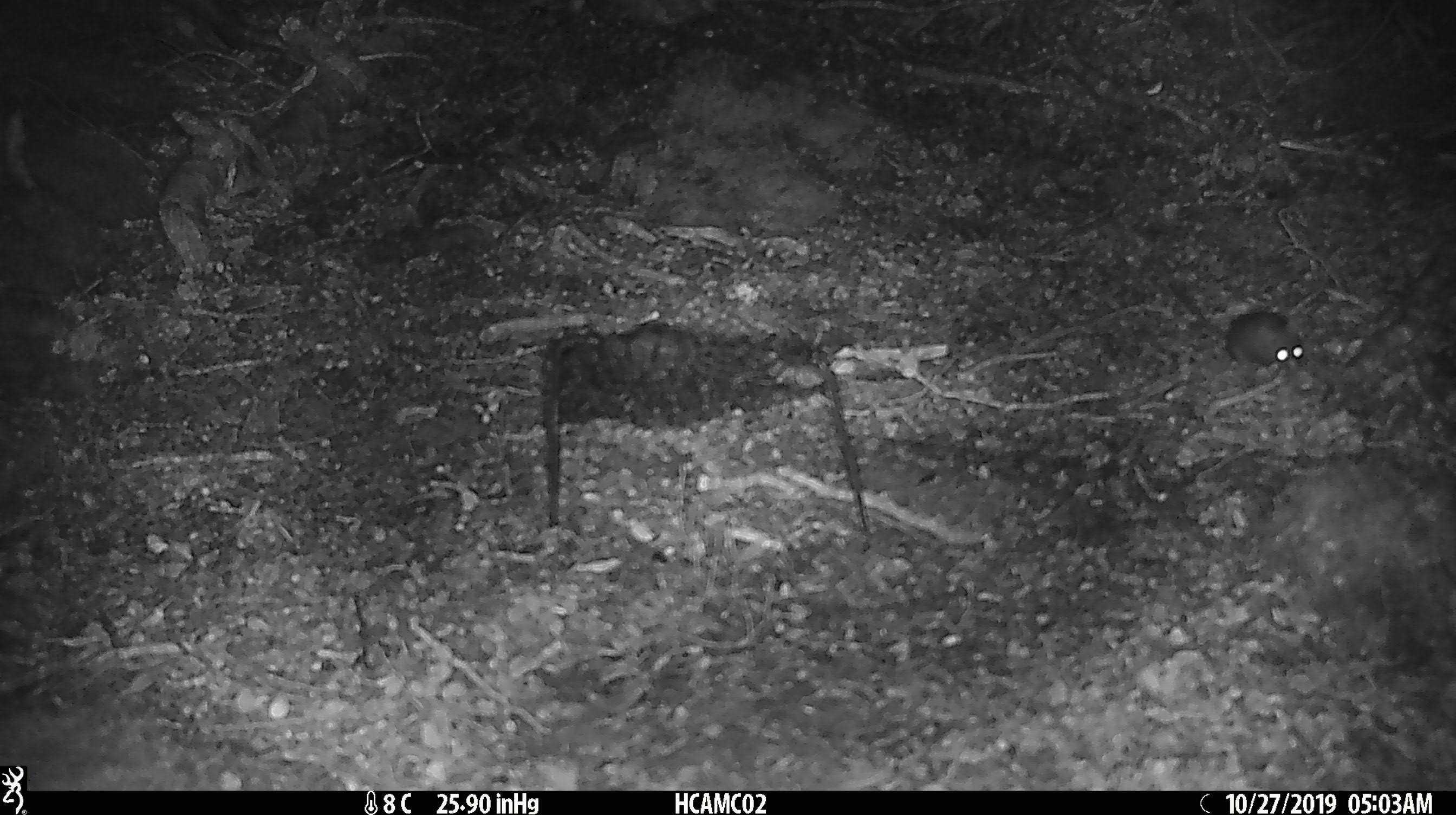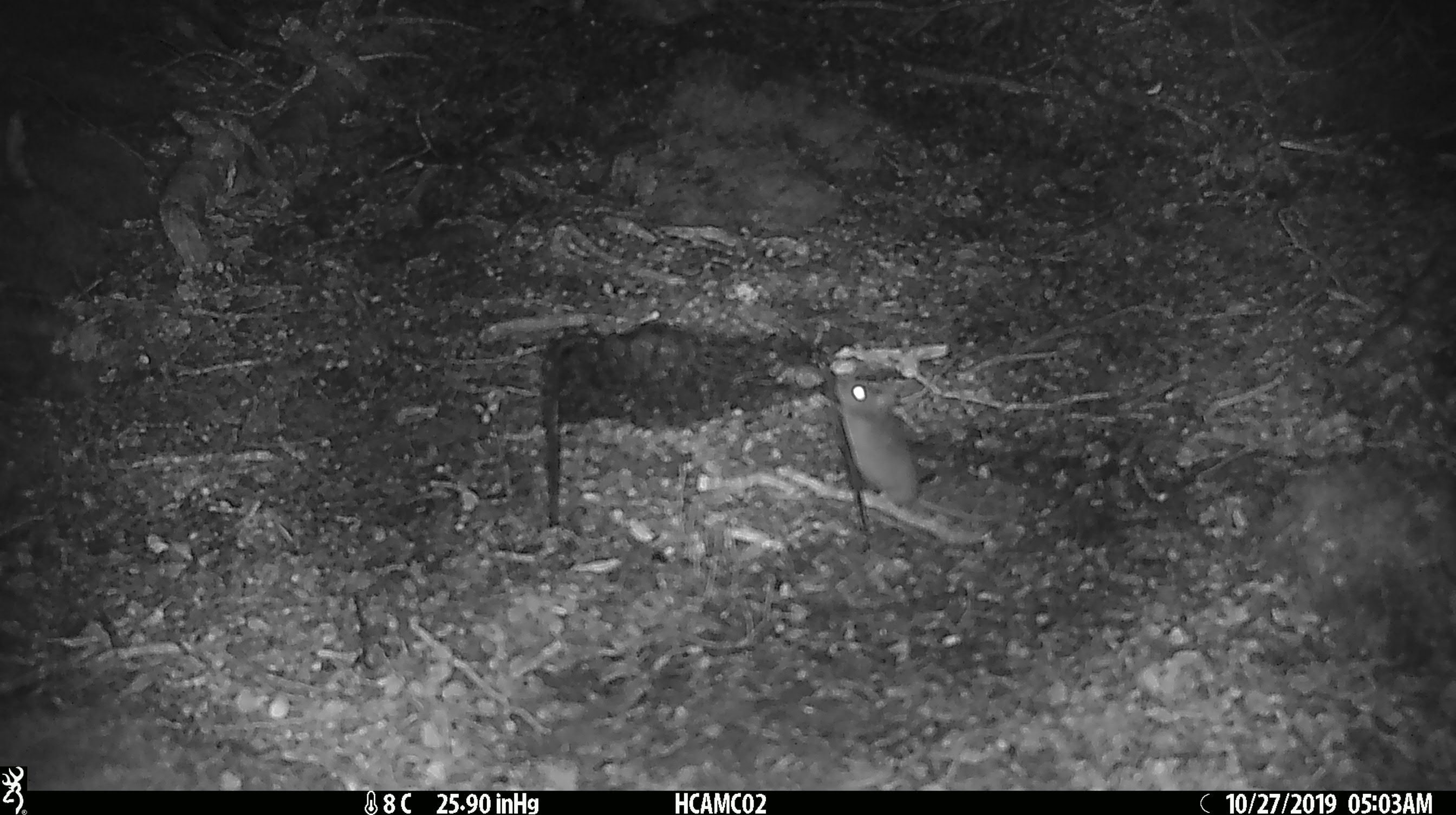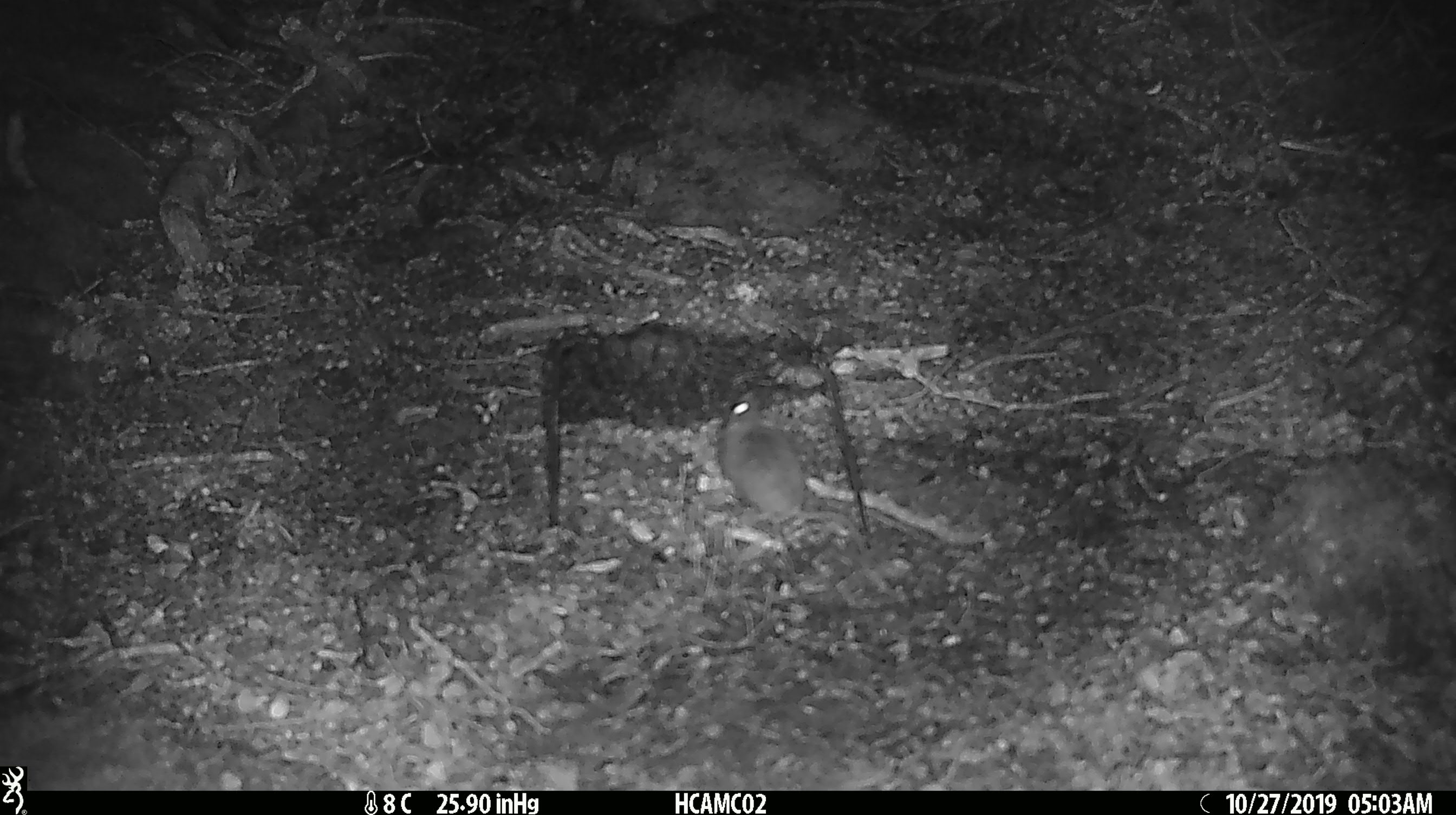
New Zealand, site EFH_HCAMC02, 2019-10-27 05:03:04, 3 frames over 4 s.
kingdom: Animalia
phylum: Chordata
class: Mammalia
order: Rodentia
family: Muridae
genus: Mus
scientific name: Mus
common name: mouse